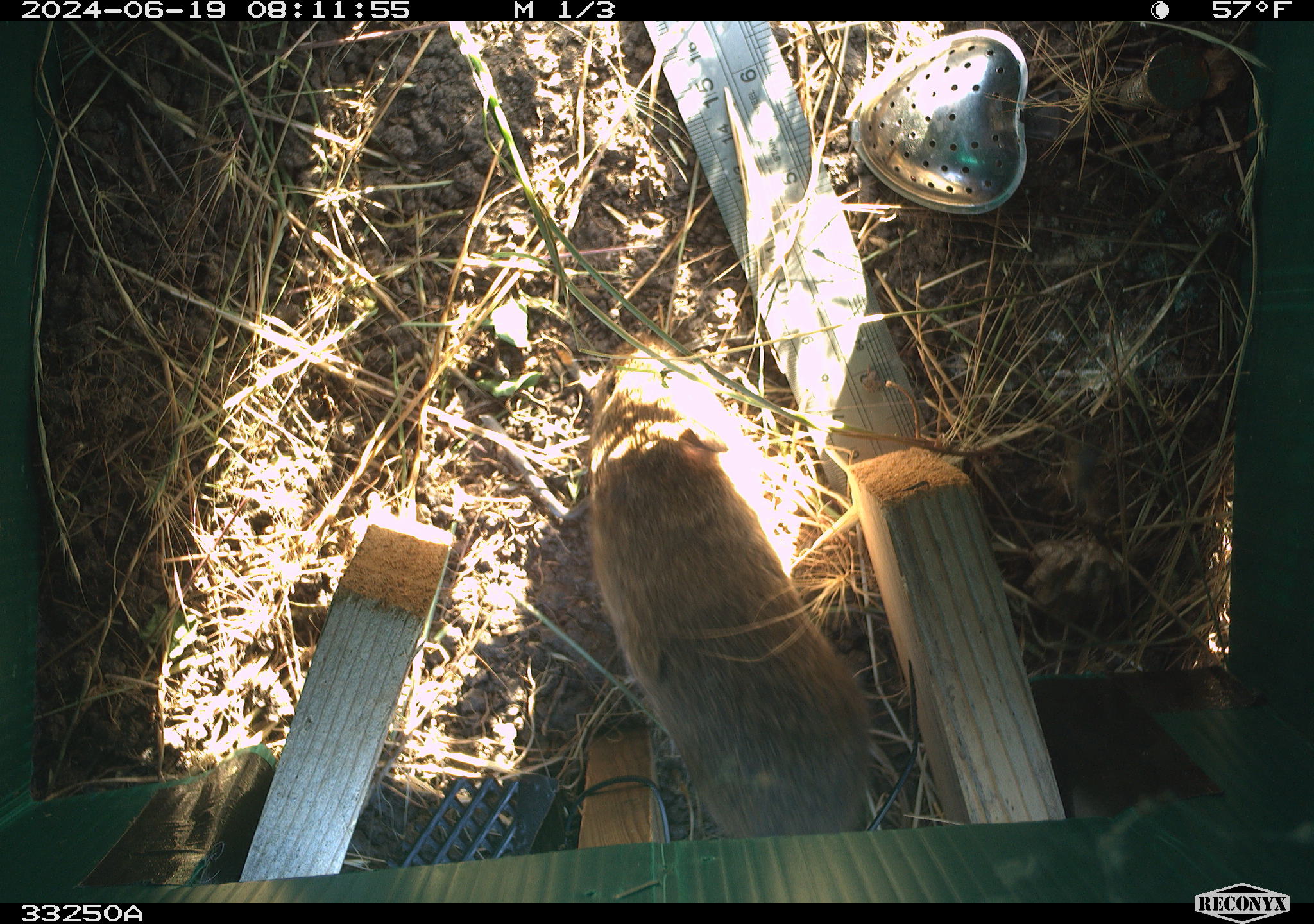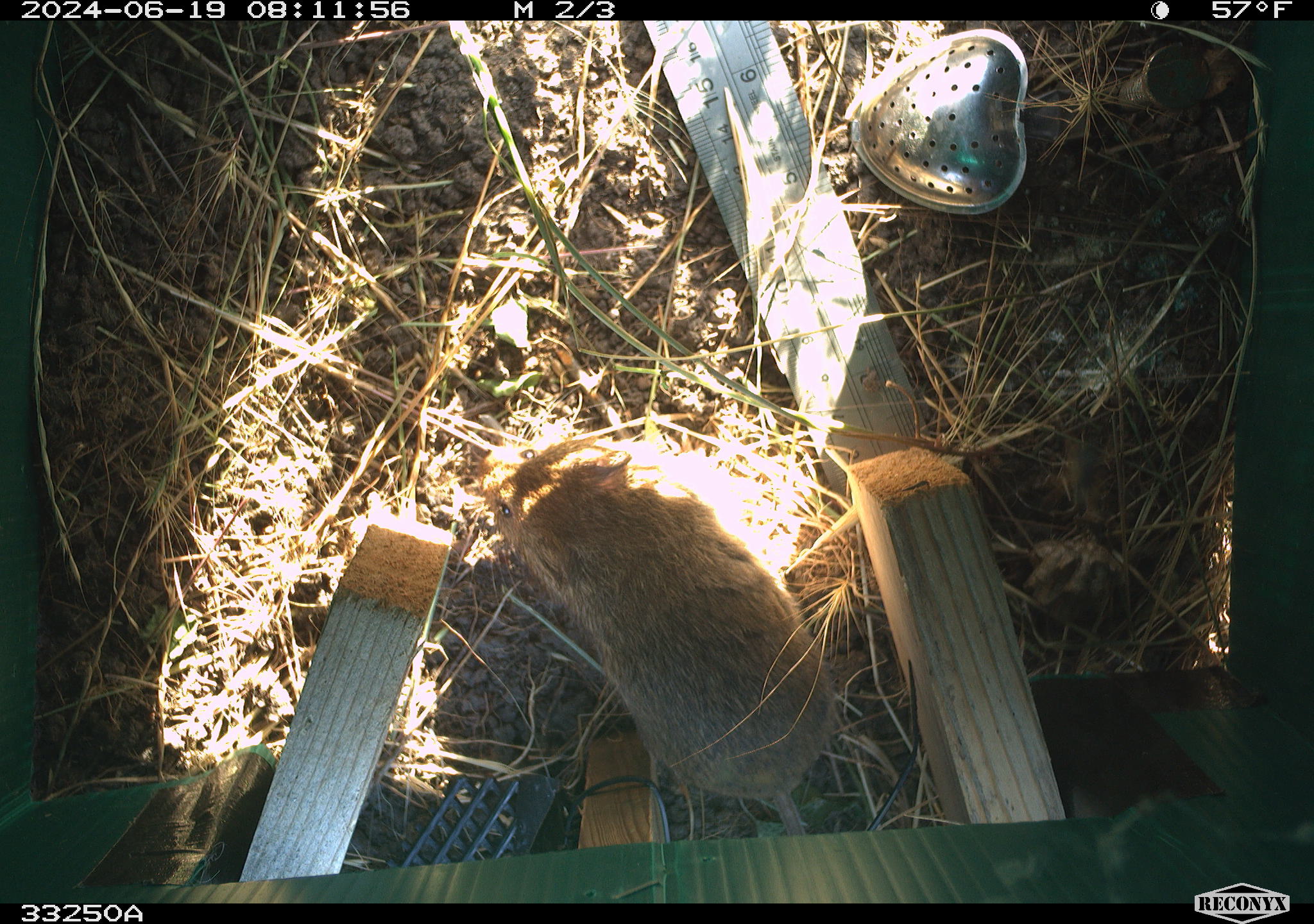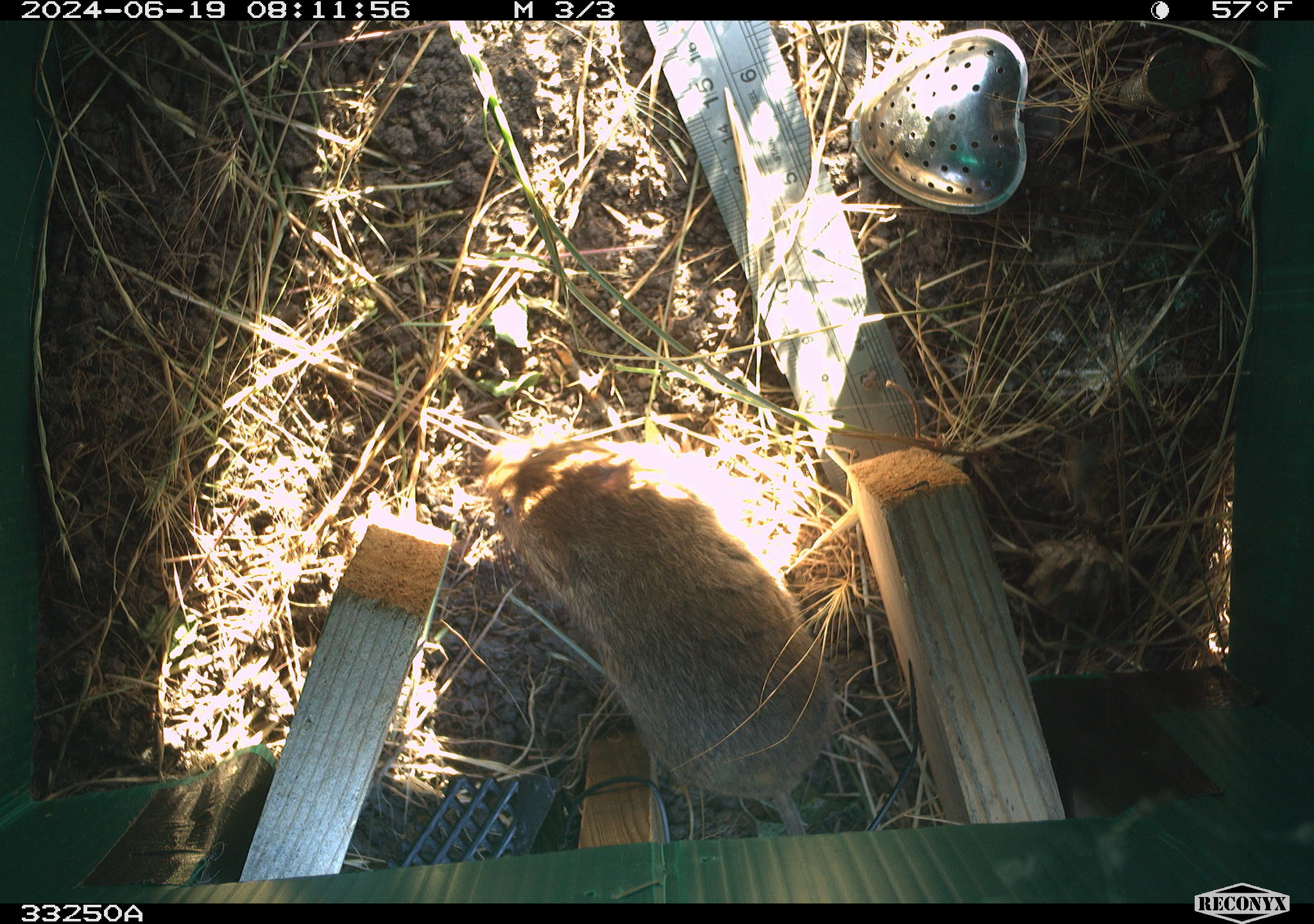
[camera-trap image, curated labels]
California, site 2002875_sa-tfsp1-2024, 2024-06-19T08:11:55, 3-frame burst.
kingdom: Animalia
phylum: Chordata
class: Mammalia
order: Rodentia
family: Cricetidae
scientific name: Arvicolinae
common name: voles, lemmings, and muskrats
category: arvicolinae subfamily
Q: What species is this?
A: Arvicolinae subfamily (voles, lemmings, and muskrats) (Arvicolinae).